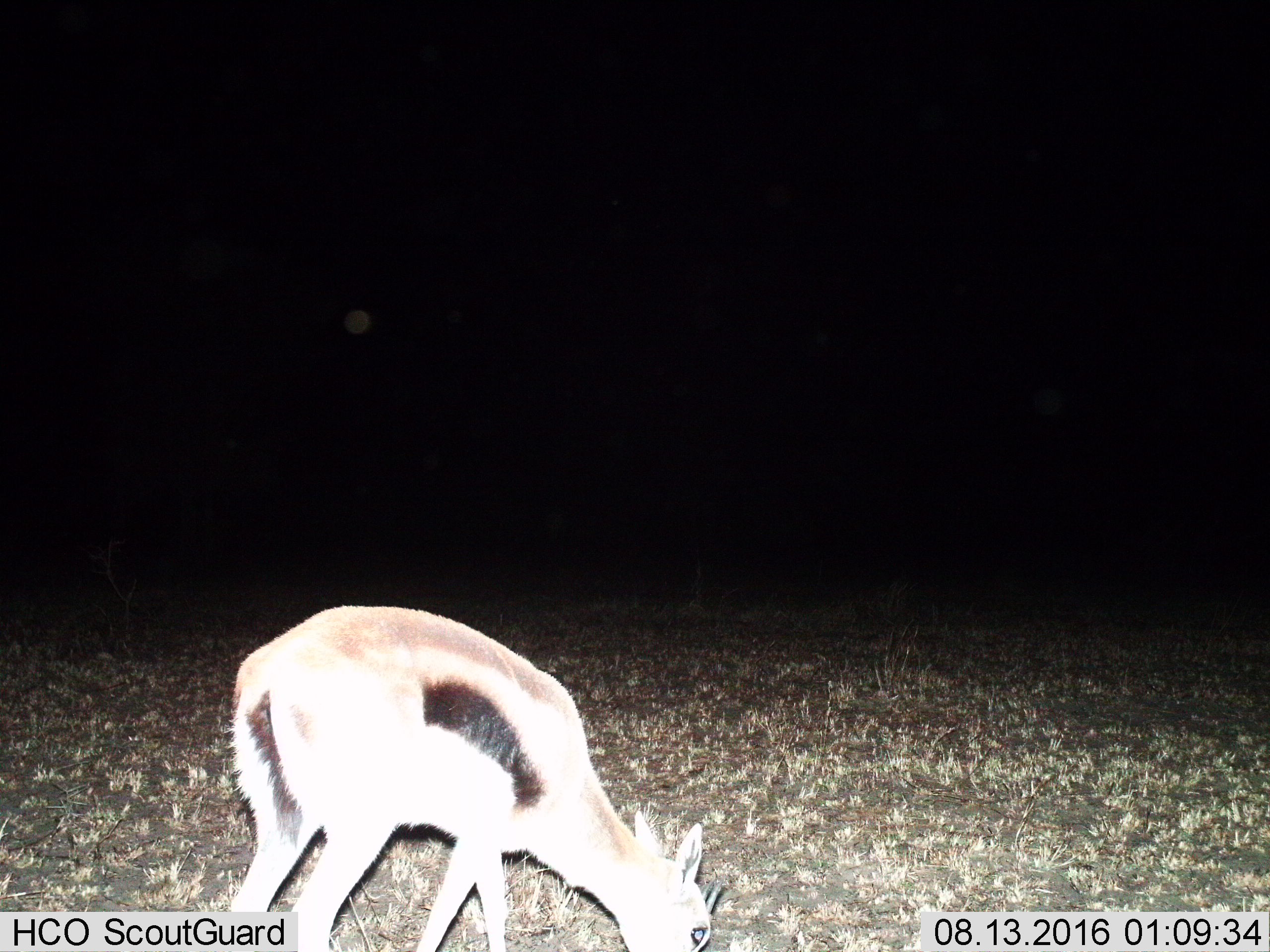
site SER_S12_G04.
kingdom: Animalia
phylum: Chordata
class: Mammalia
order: Artiodactyla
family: Bovidae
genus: Eudorcas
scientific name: Eudorcas thomsonii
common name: thomson's gazelle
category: gazellethomsons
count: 1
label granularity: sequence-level